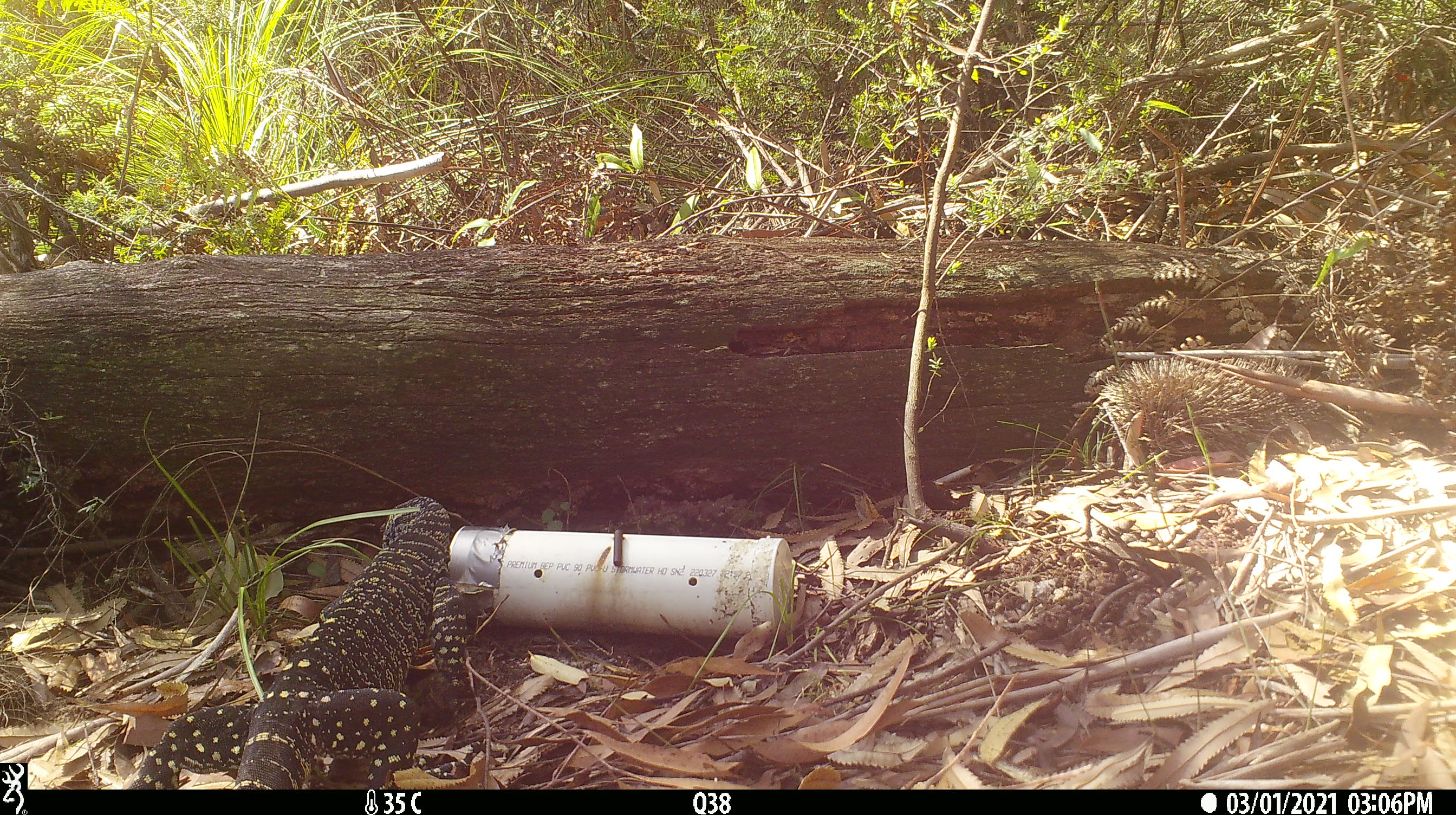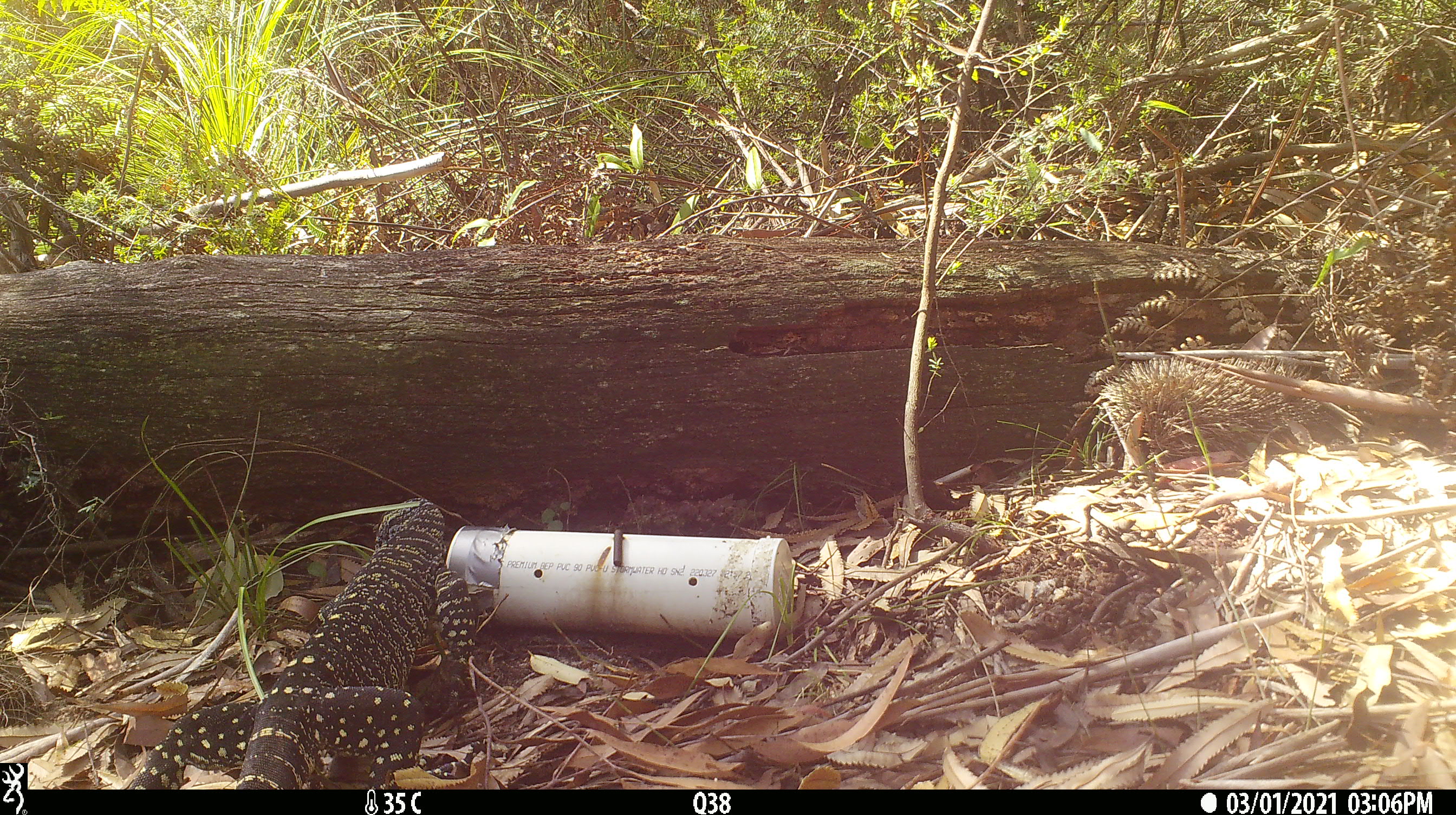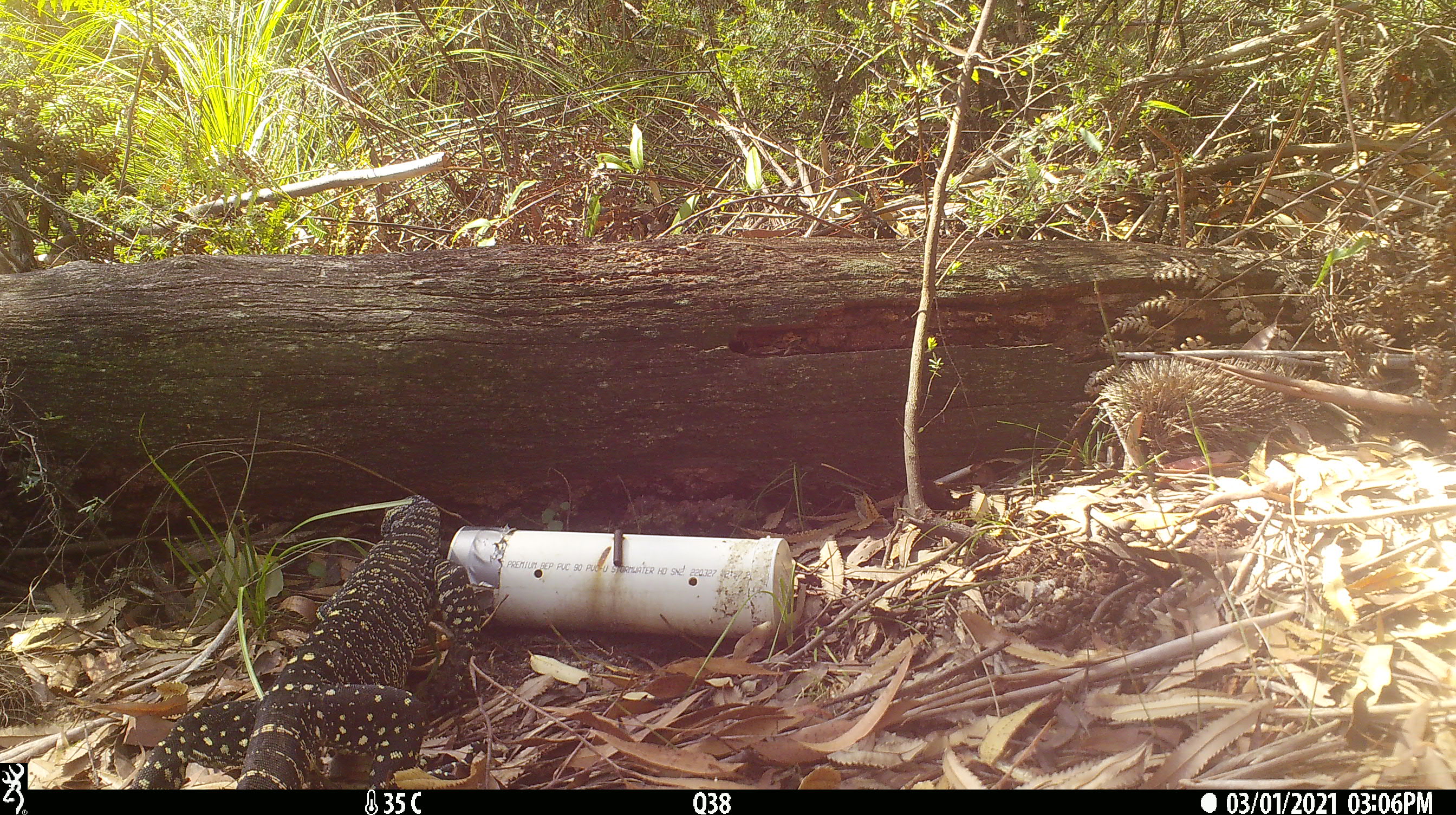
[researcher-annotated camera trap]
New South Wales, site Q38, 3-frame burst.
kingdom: Animalia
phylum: Chordata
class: Reptilia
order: Squamata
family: Varanidae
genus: Varanus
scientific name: Varanus varius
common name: lace monitor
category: goanna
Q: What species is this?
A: Goanna (lace monitor) (Varanus varius).